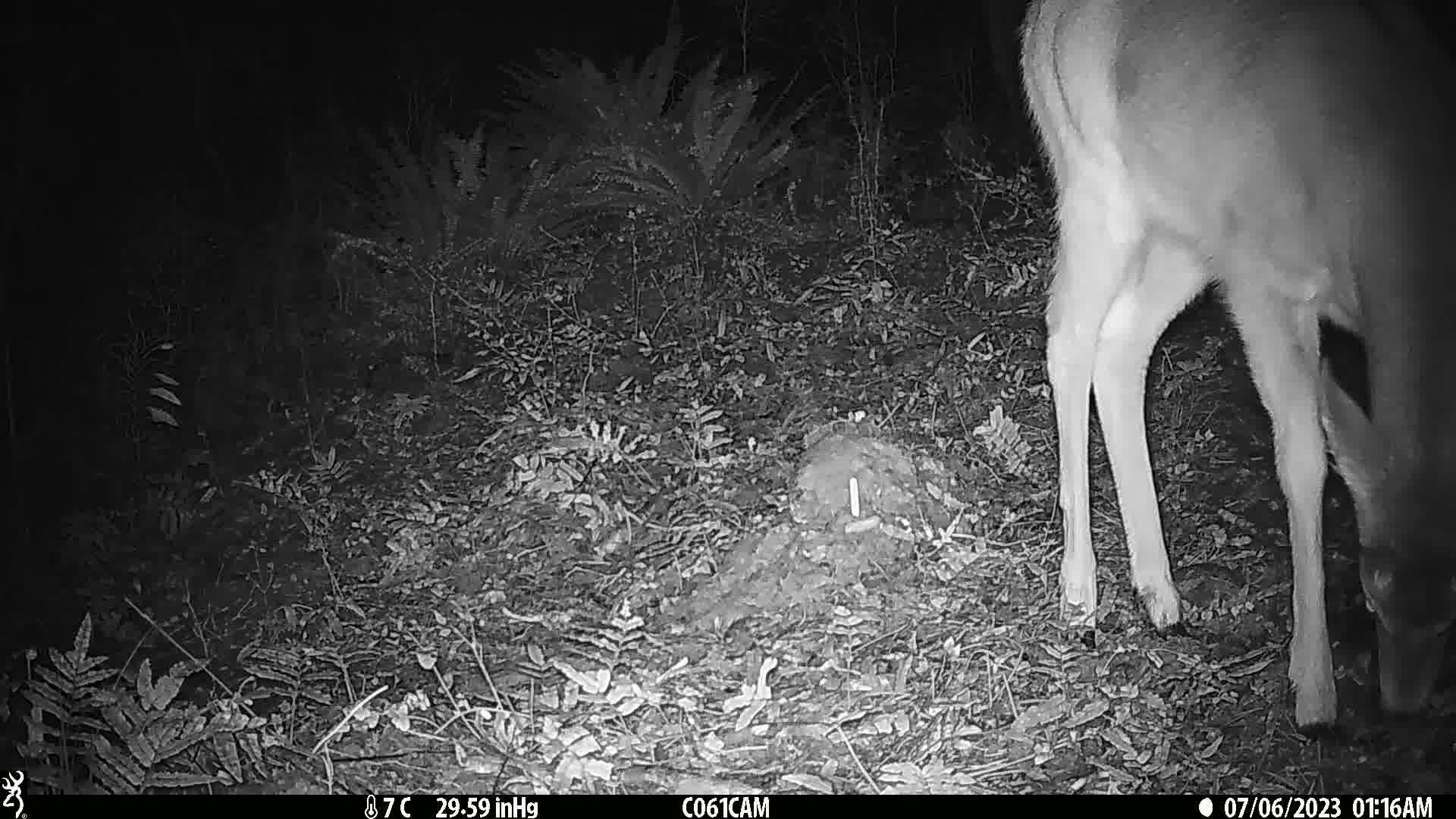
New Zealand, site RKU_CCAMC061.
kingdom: Animalia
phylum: Chordata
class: Mammalia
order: Artiodactyla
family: Cervidae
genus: Odocoileus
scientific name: Odocoileus virginianus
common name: white-tailed deer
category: white tailed deer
White tailed deer (white-tailed deer) (Odocoileus virginianus).